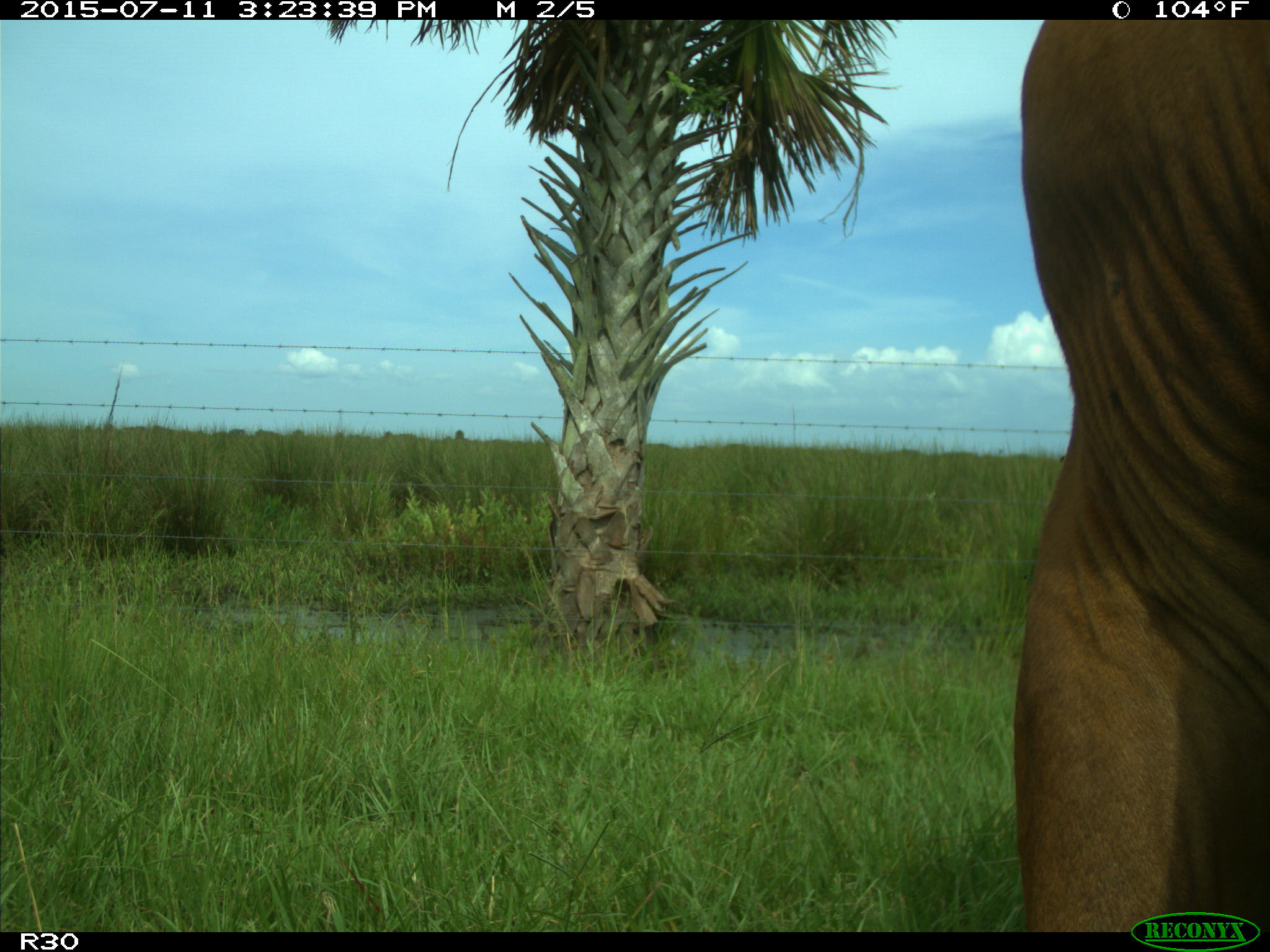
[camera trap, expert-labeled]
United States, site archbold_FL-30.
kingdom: Animalia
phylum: Chordata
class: Mammalia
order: Artiodactyla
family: Bovidae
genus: Bos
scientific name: Bos taurus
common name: domestic cow